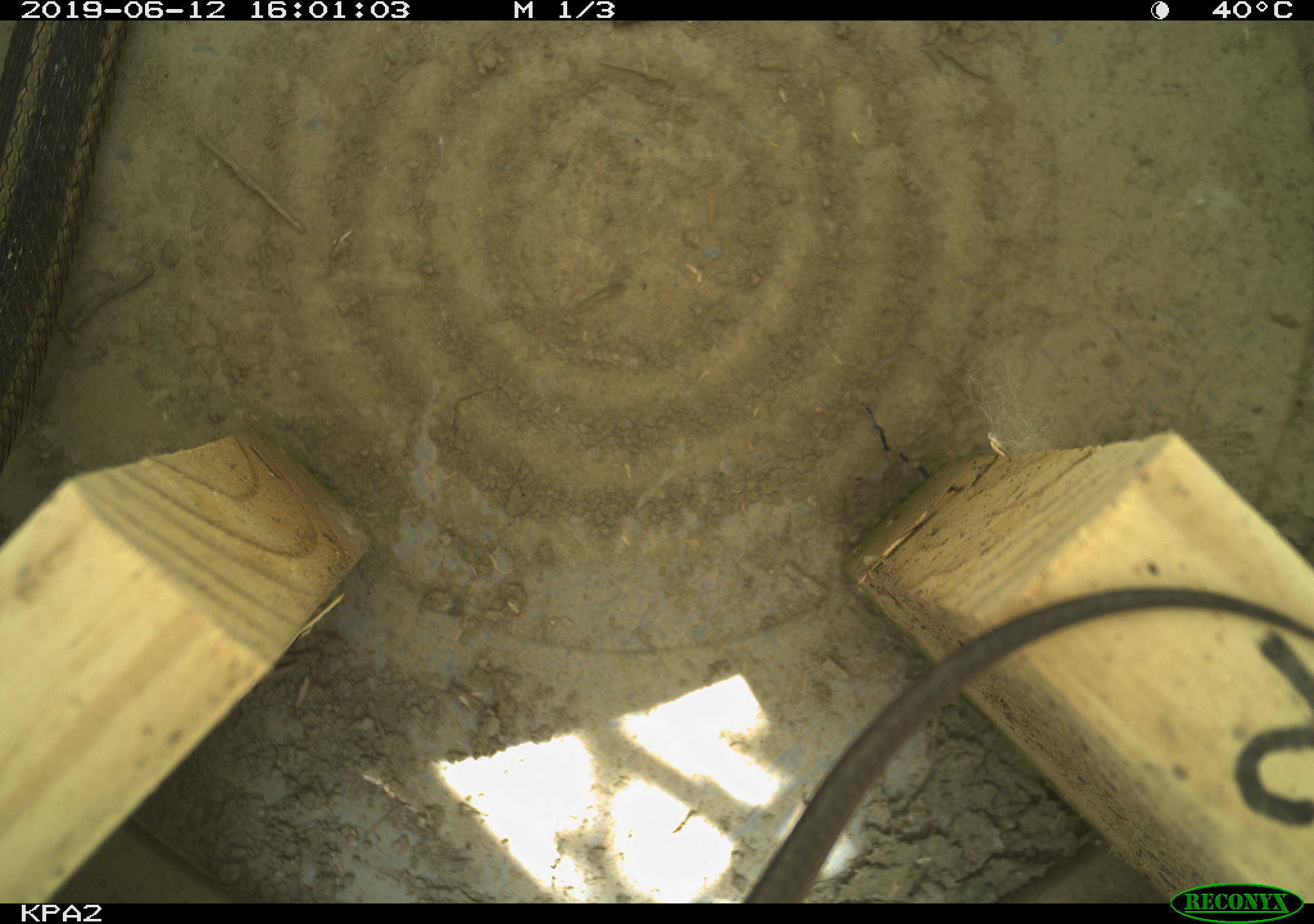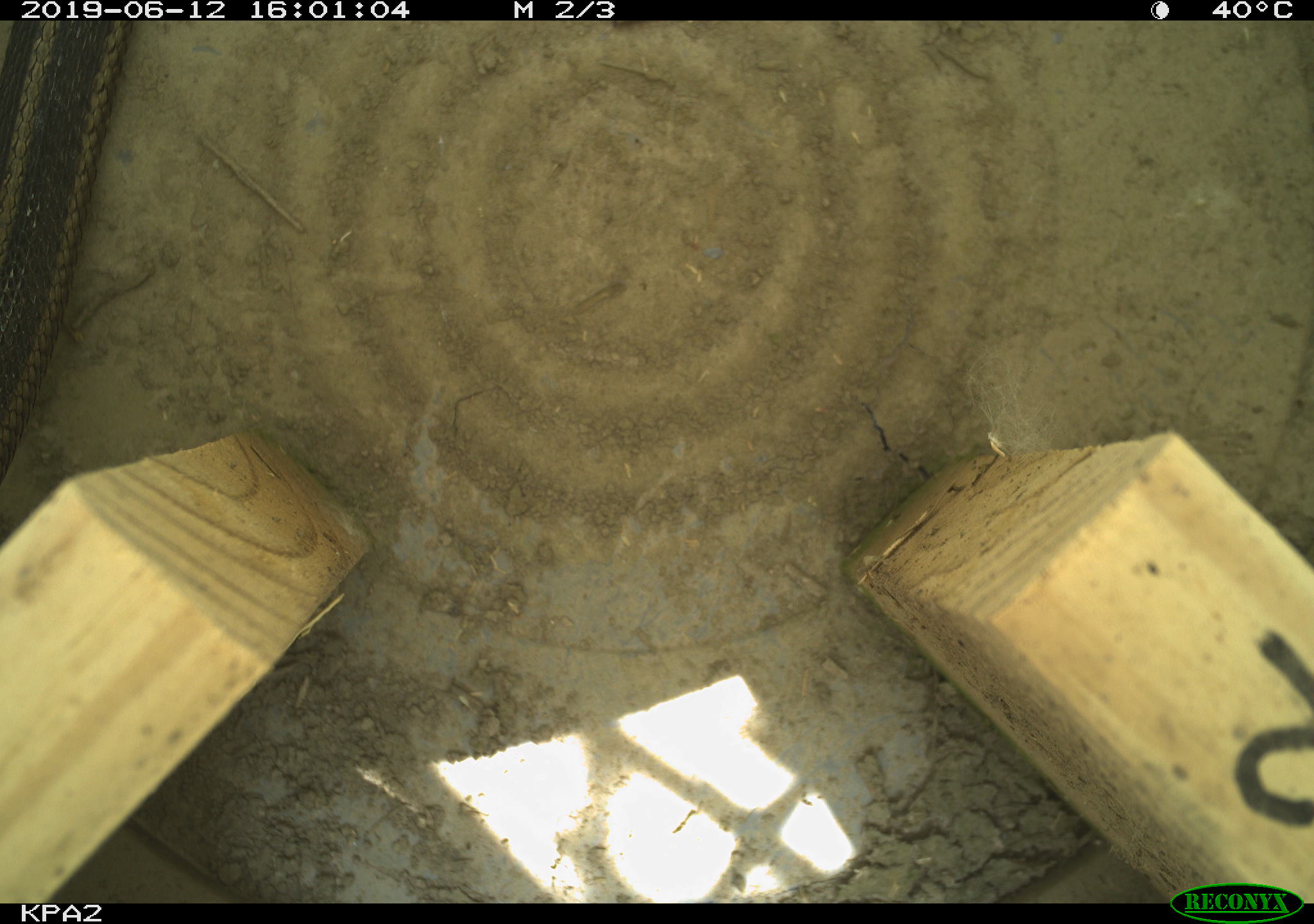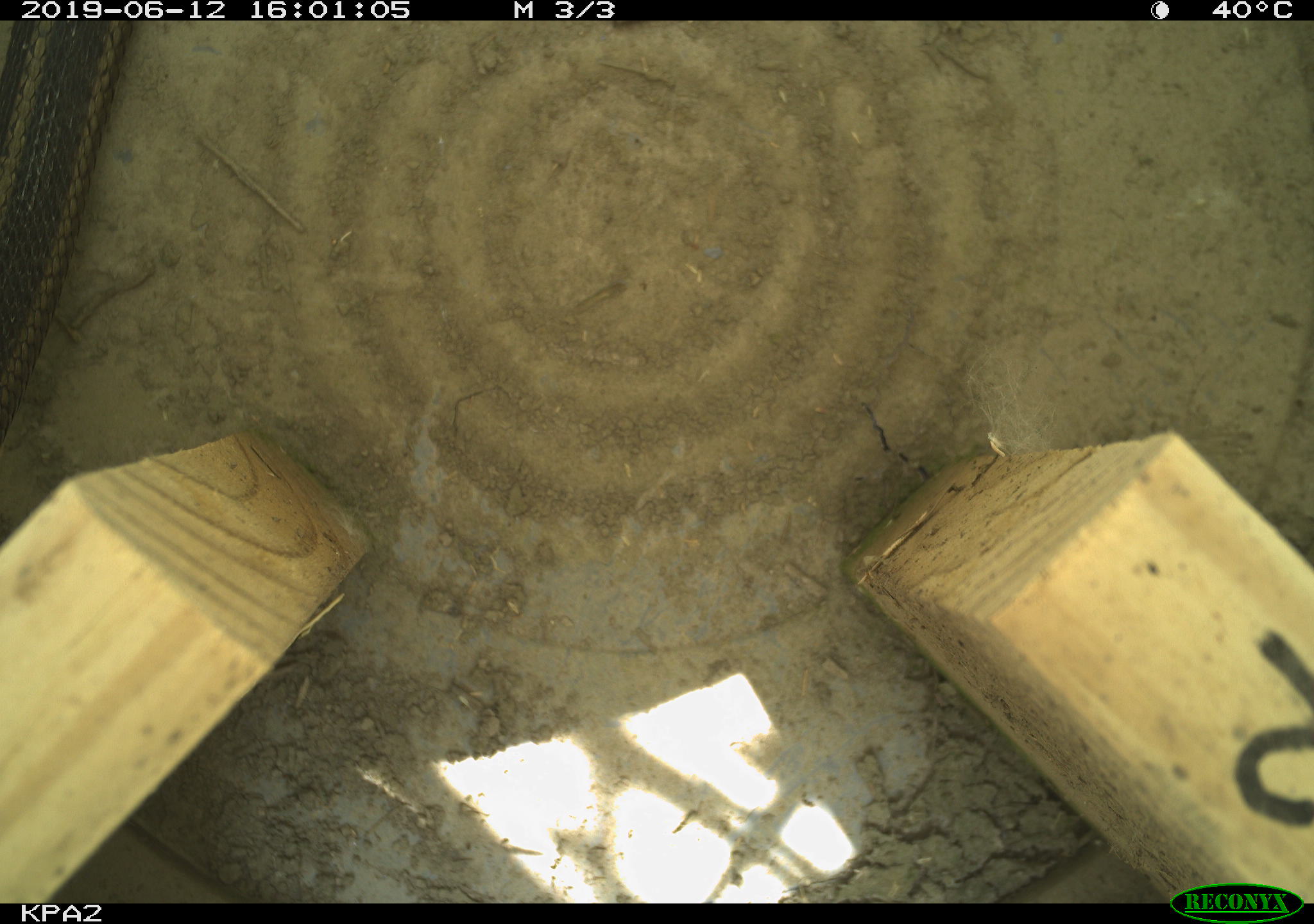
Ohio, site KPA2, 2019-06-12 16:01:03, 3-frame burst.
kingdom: Animalia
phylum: Chordata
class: Reptilia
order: Squamata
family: Colubridae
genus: Thamnophis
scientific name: Thamnophis sirtalis sirtalis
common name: eastern gartersnake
Eastern gartersnake (Thamnophis sirtalis sirtalis).